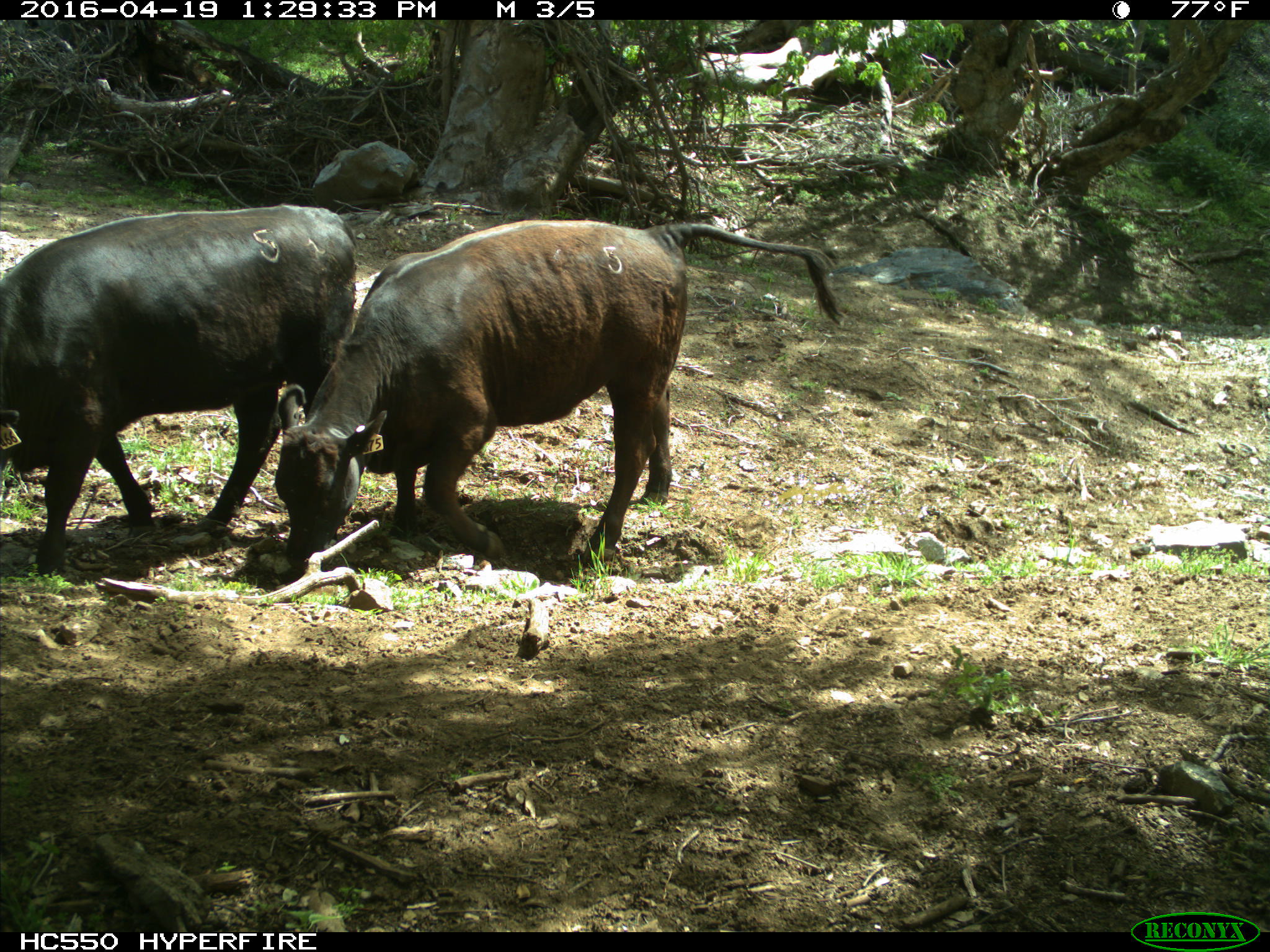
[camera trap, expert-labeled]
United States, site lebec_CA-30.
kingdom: Animalia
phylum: Chordata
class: Mammalia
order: Artiodactyla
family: Bovidae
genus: Bos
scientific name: Bos taurus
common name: domestic cow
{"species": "Bos taurus (domestic cow)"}